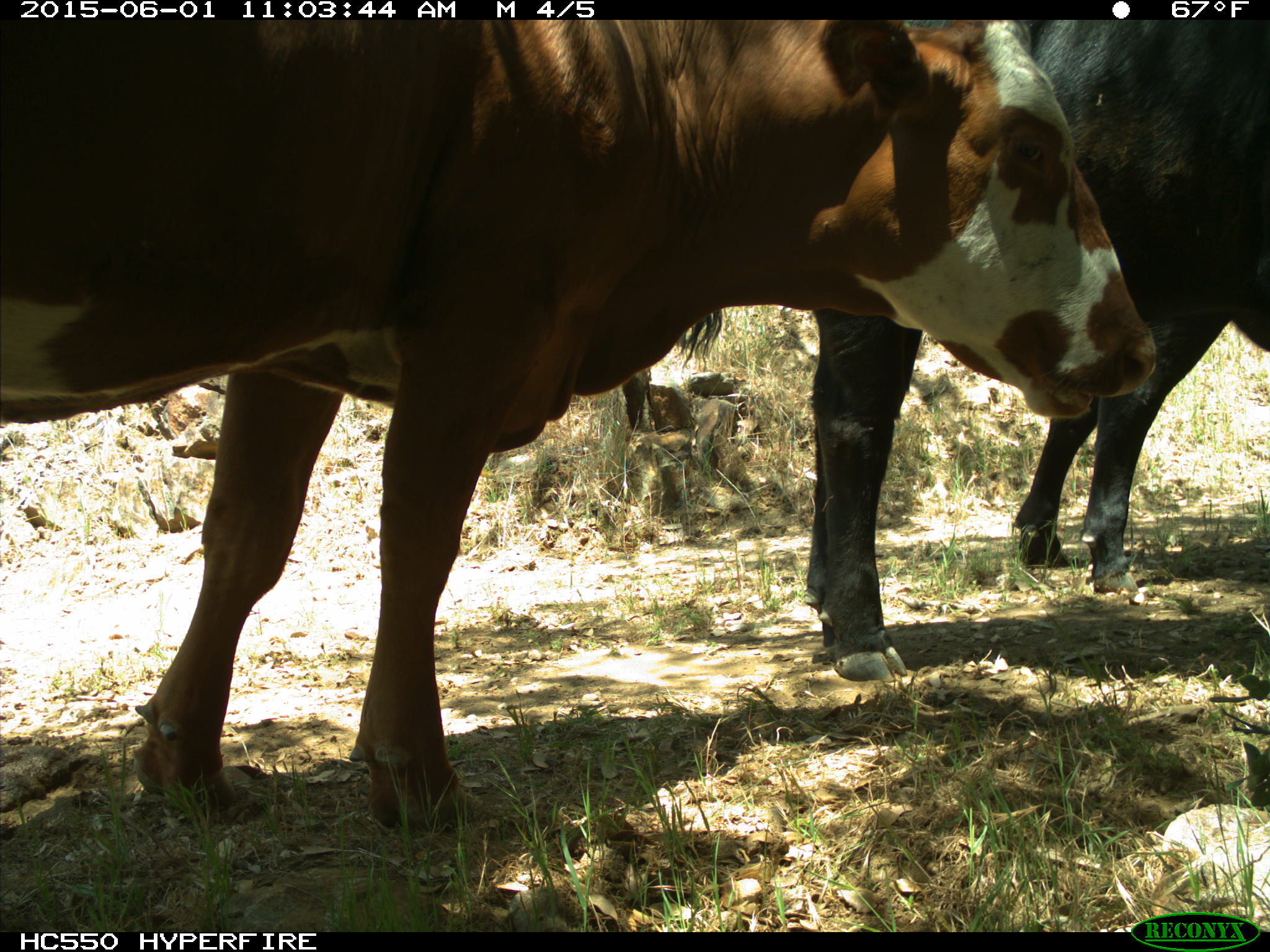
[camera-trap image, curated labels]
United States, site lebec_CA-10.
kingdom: Animalia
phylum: Chordata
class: Mammalia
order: Artiodactyla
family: Bovidae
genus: Bos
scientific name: Bos taurus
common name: domestic cow